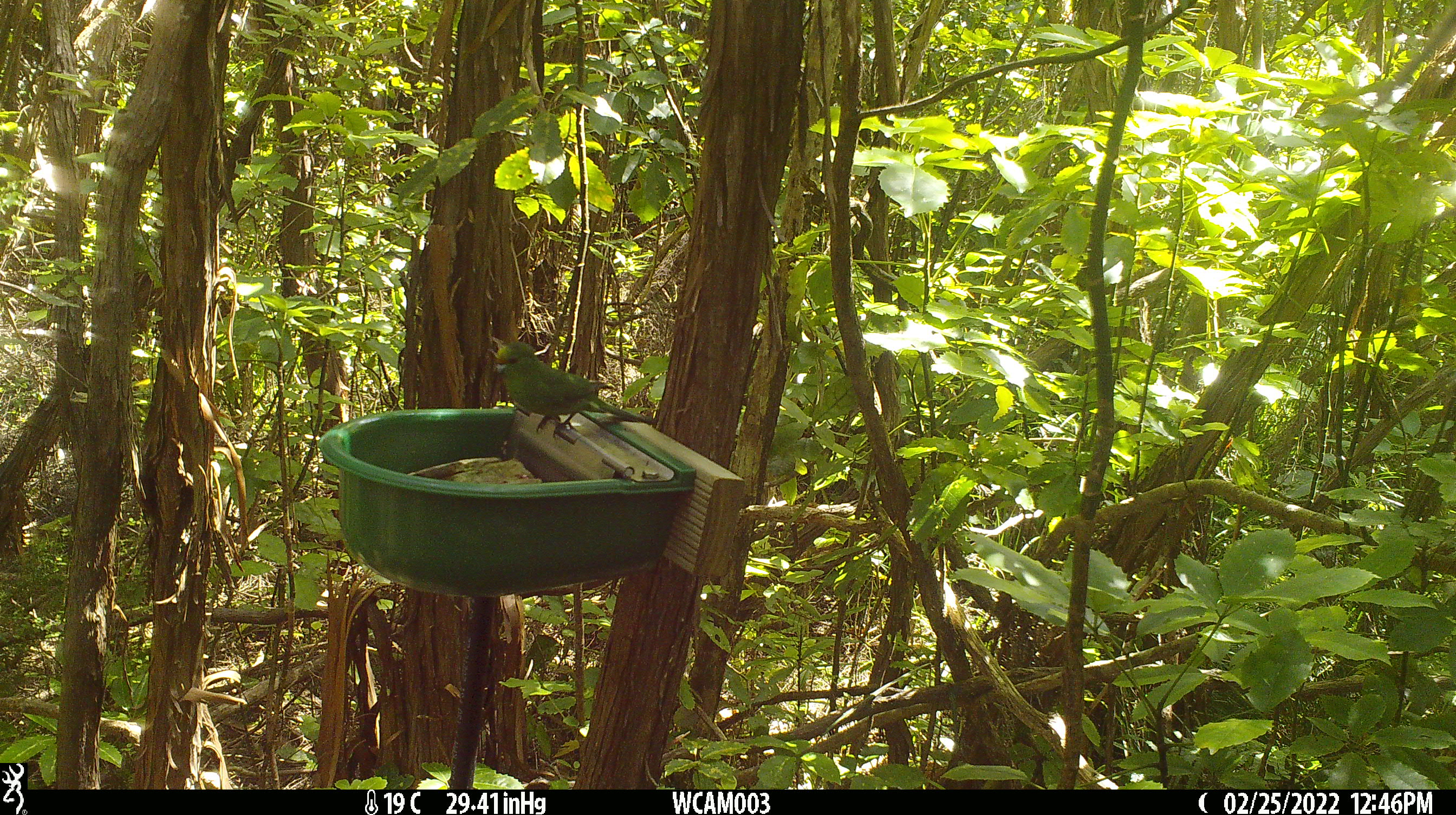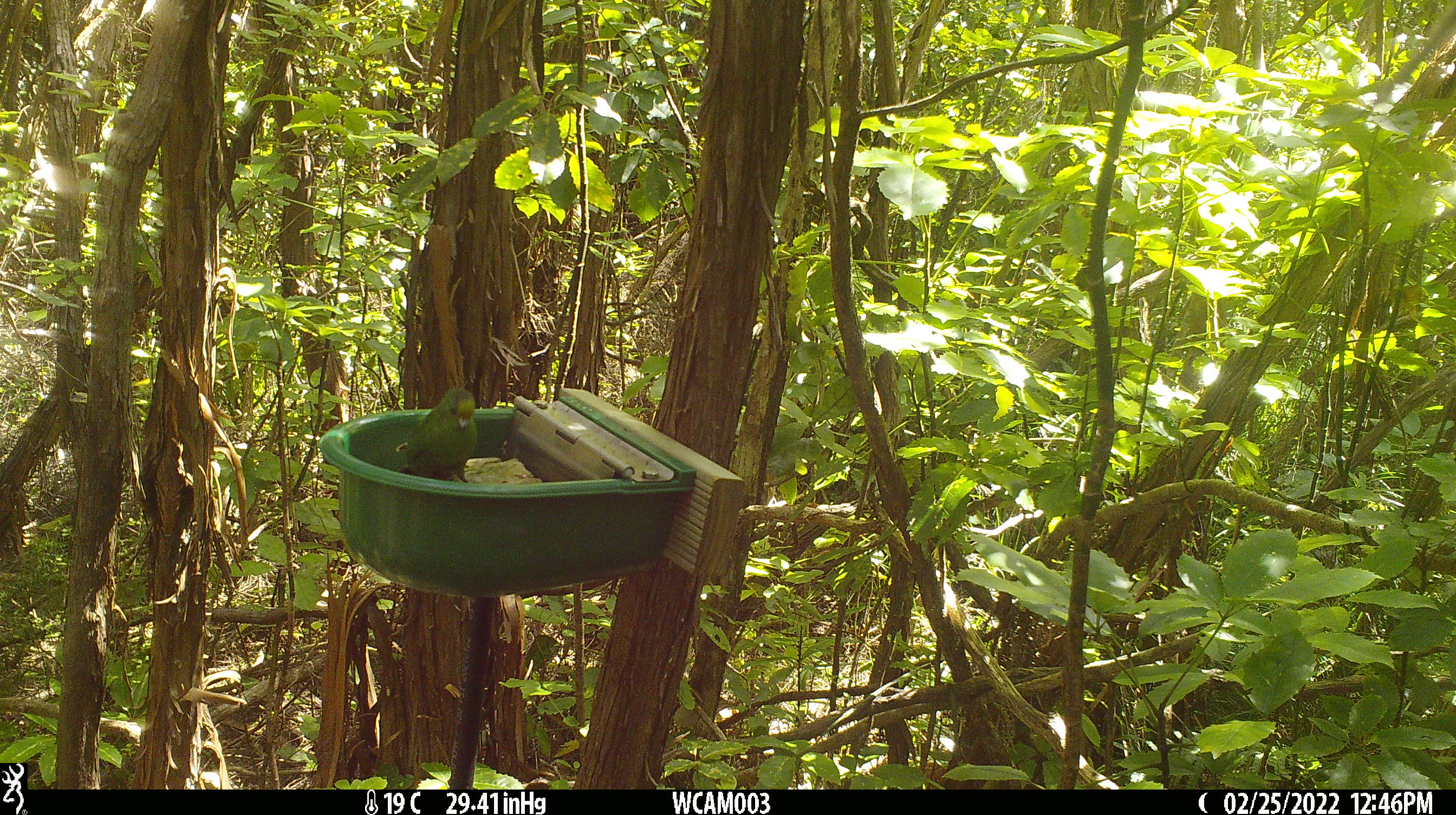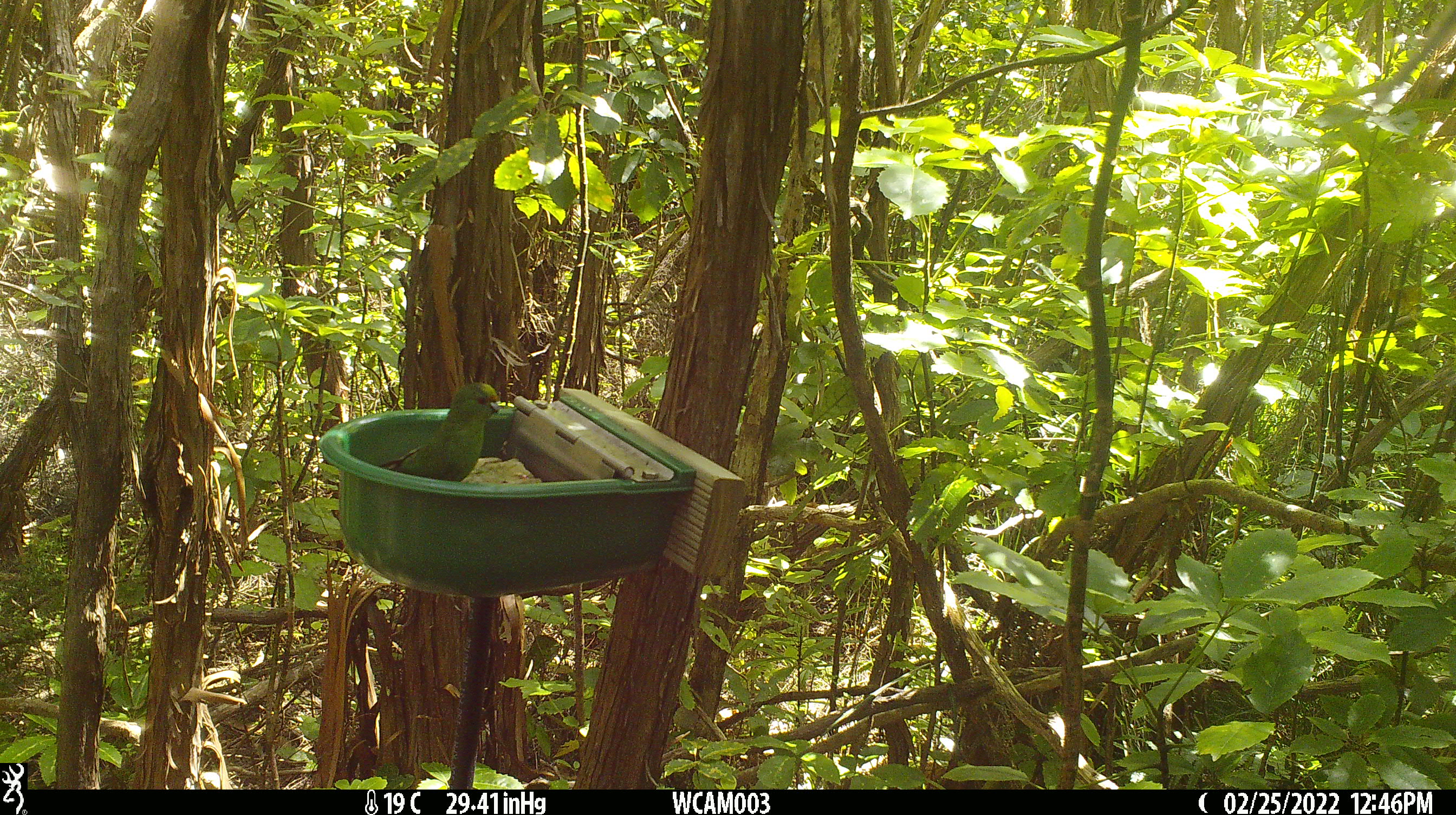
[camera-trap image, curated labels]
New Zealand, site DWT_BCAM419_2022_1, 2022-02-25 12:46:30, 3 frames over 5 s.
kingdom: Animalia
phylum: Chordata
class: Aves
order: Psittaciformes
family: Psittaculidae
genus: Cyanoramphus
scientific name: Cyanoramphus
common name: parakeet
Parakeet (Cyanoramphus).